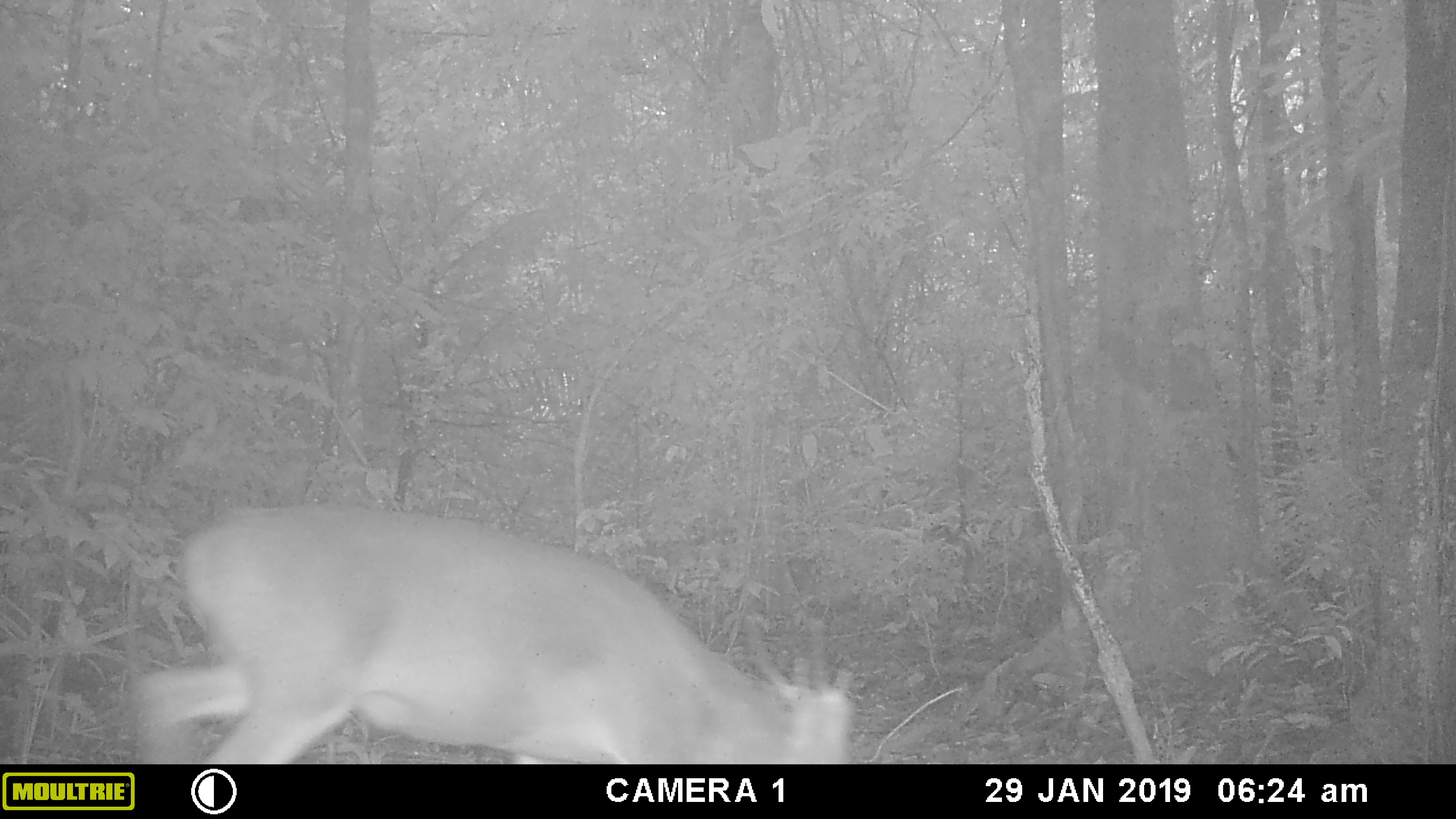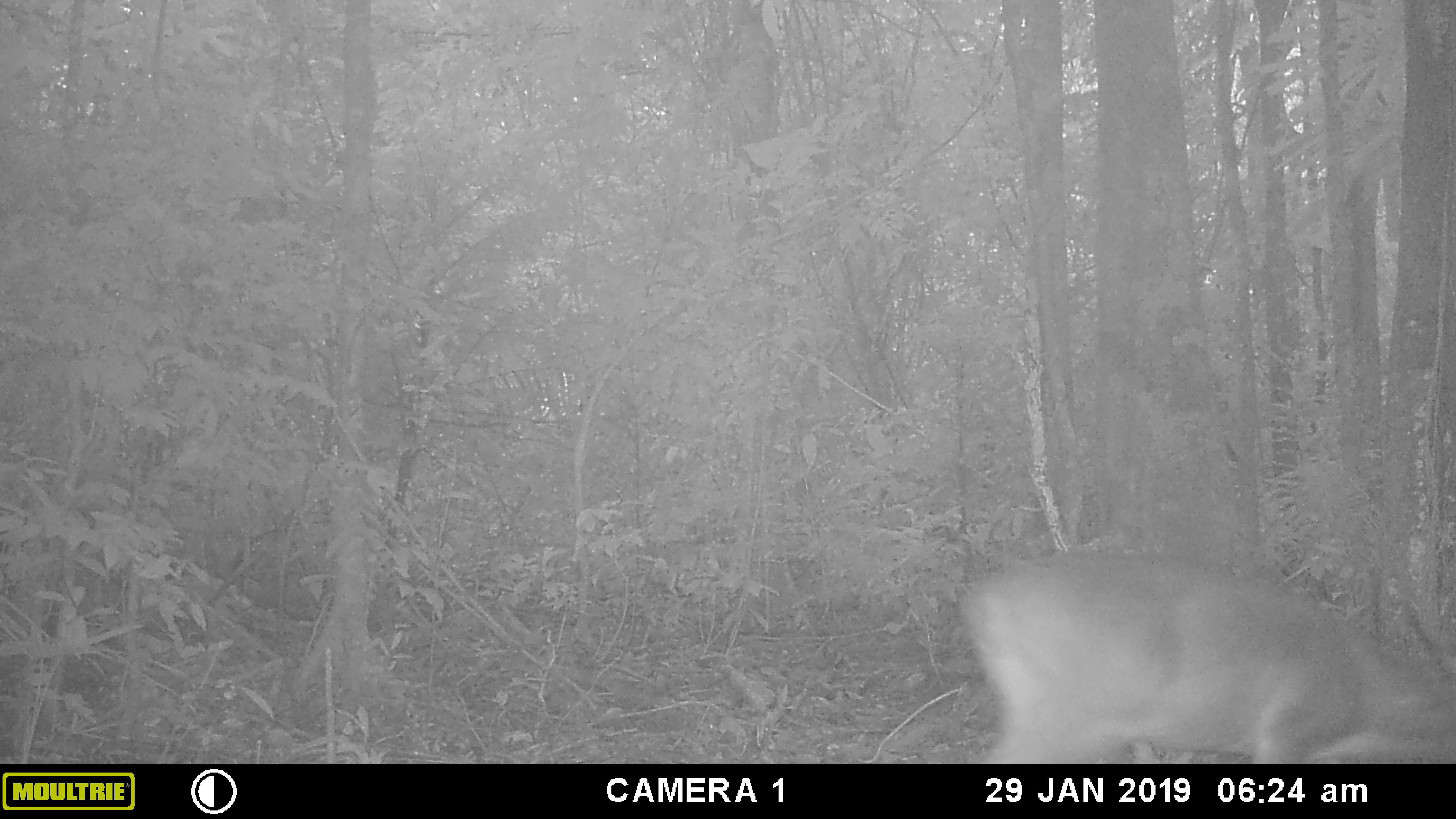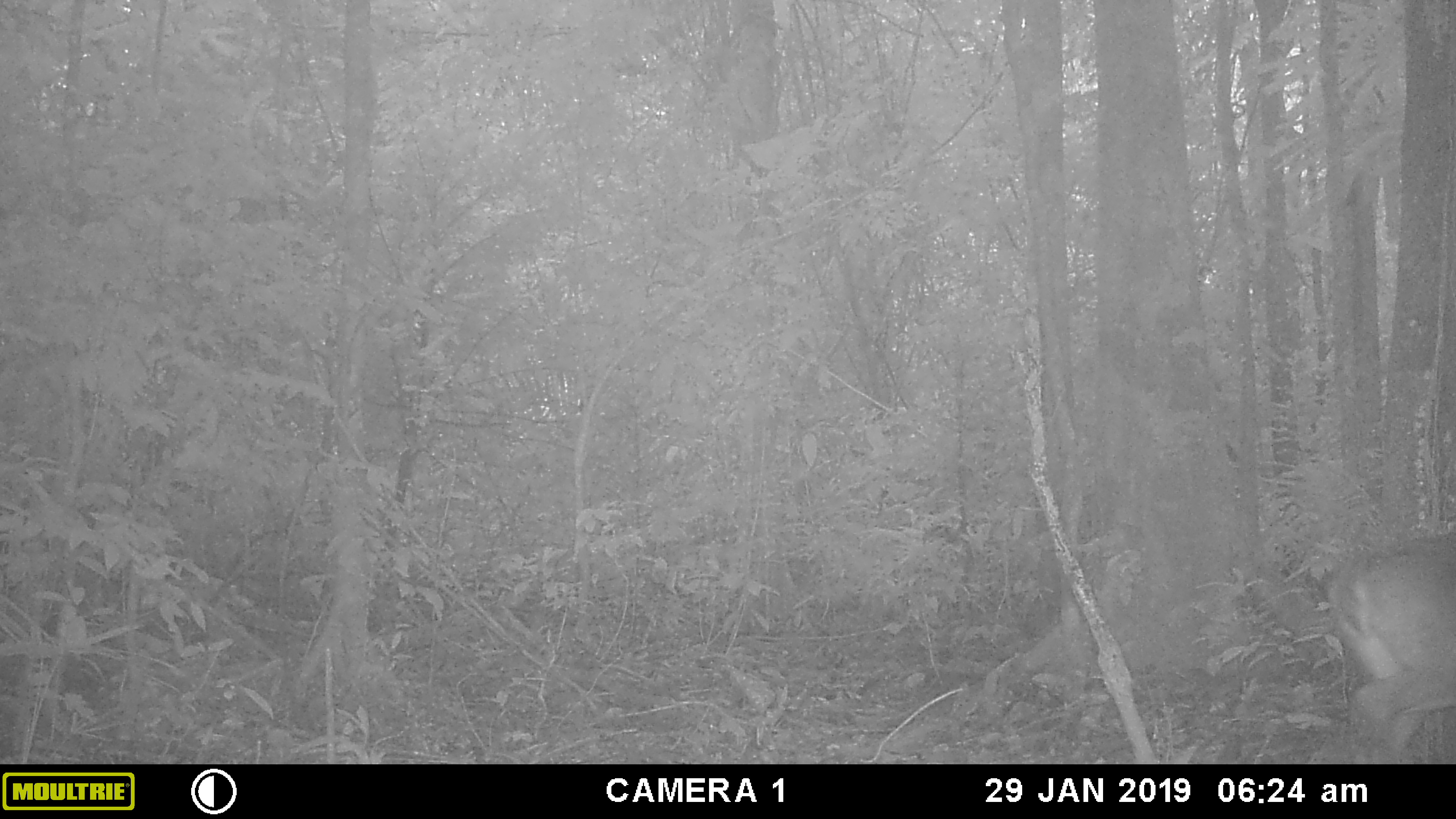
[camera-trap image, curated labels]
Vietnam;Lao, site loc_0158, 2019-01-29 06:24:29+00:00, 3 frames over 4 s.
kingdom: Animalia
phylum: Chordata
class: Mammalia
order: Artiodactyla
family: Cervidae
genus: Muntiacus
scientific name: Muntiacus vuquangensis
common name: large-antlered muntjac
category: large antlered muntjac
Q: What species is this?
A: Large antlered muntjac (large-antlered muntjac) (Muntiacus vuquangensis).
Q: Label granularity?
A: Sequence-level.